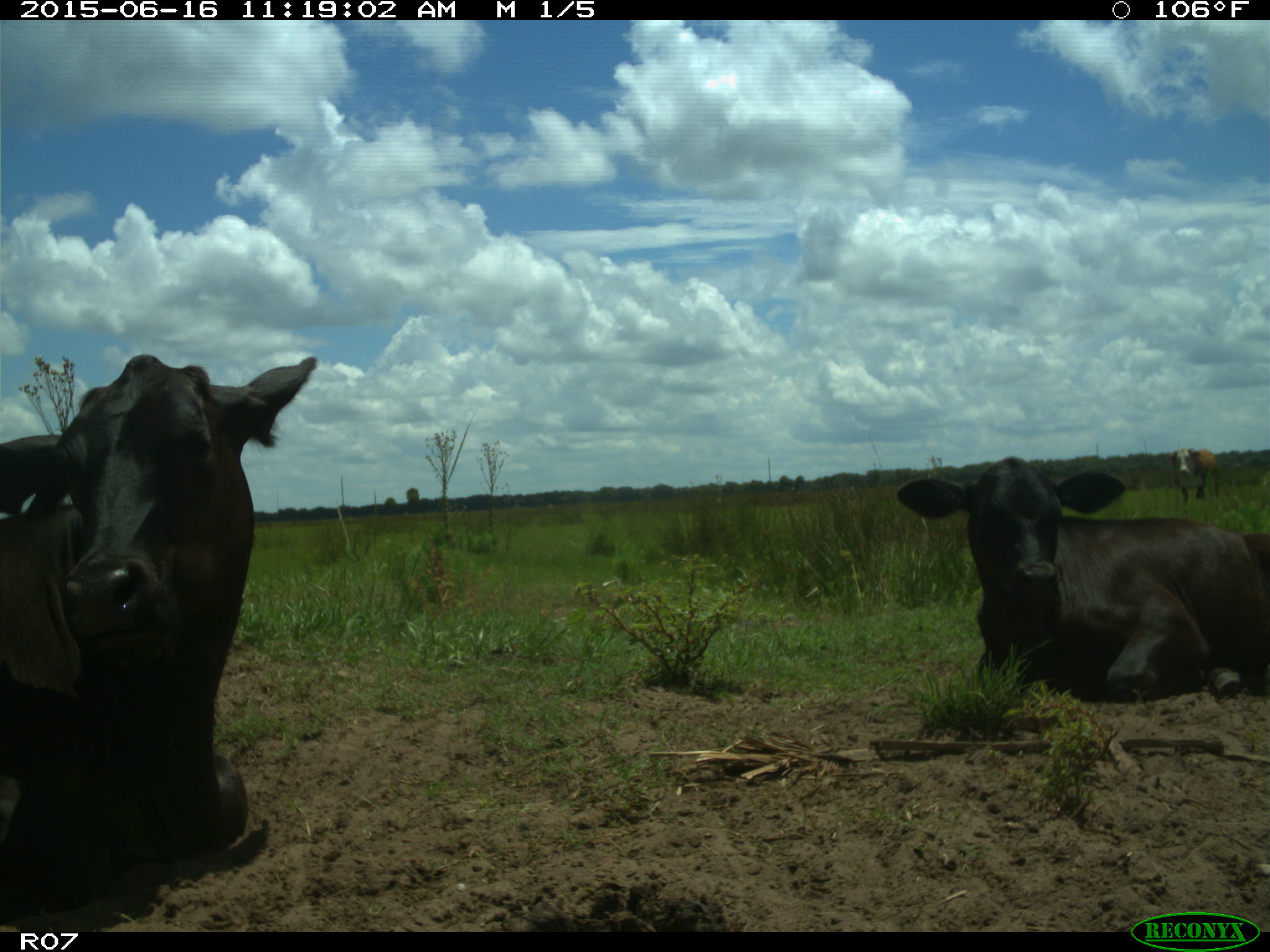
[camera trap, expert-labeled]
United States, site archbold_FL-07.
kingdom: Animalia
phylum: Chordata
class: Mammalia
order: Artiodactyla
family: Bovidae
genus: Bos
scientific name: Bos taurus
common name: domestic cow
Bos taurus (domestic cow).